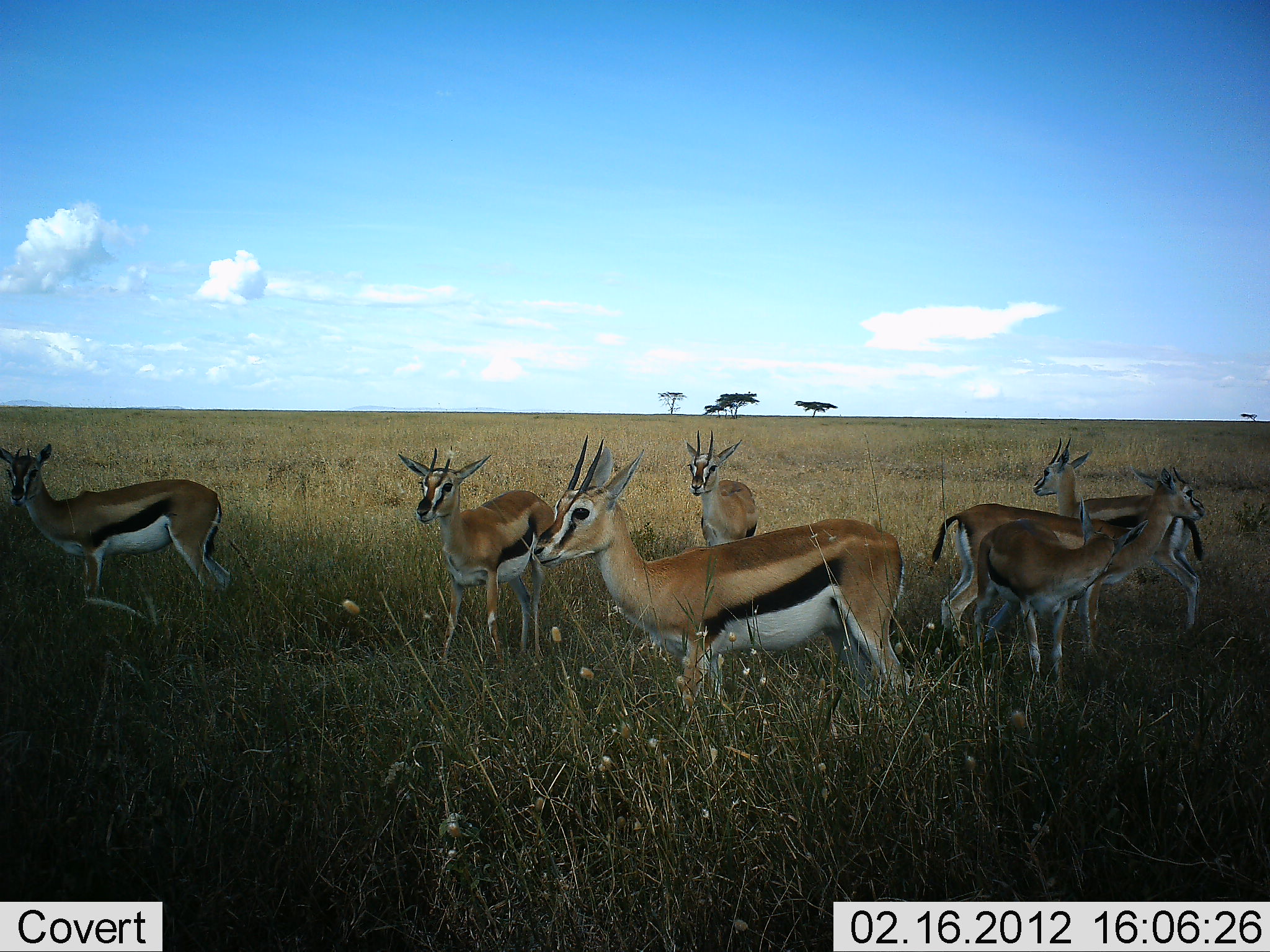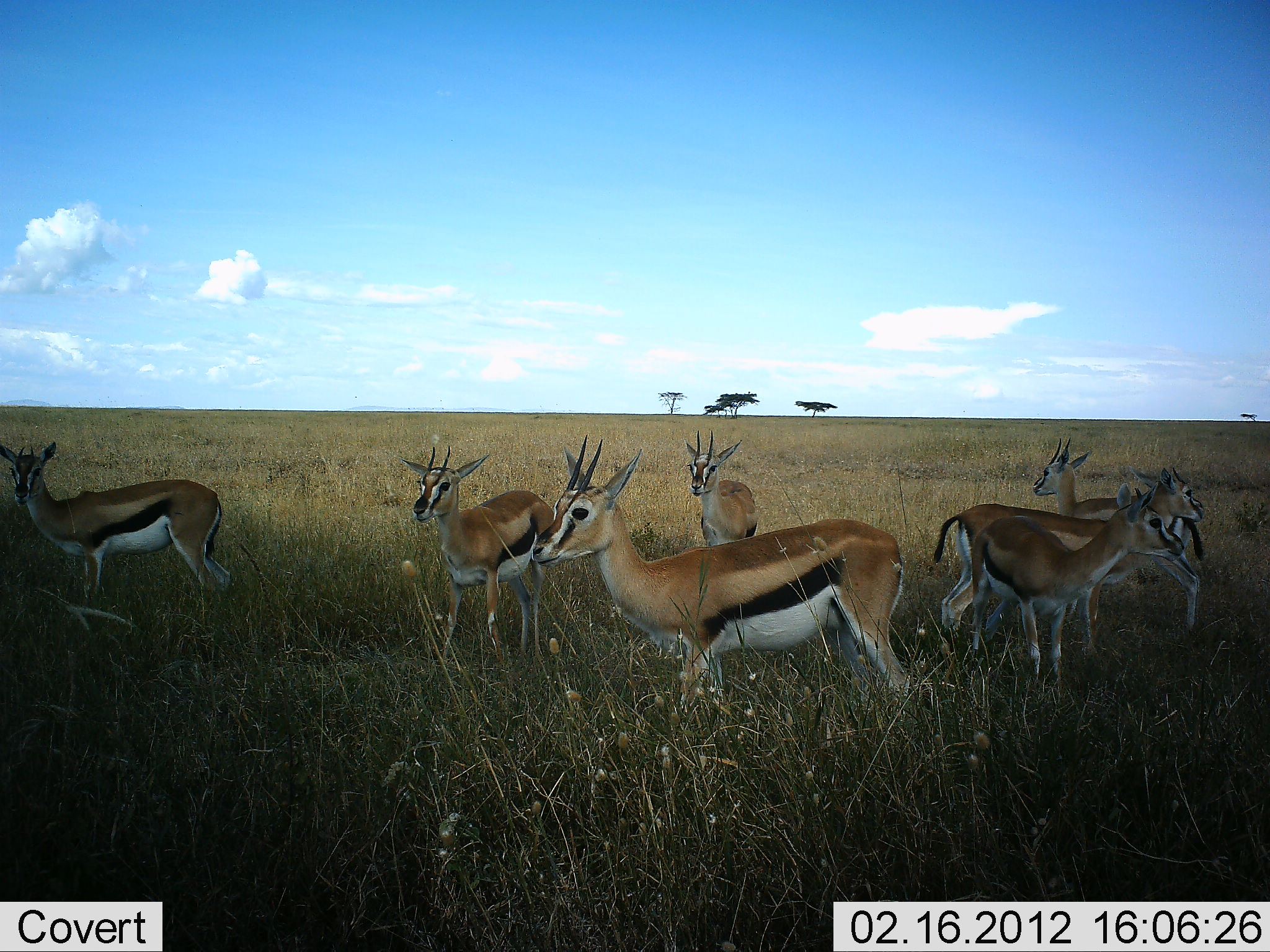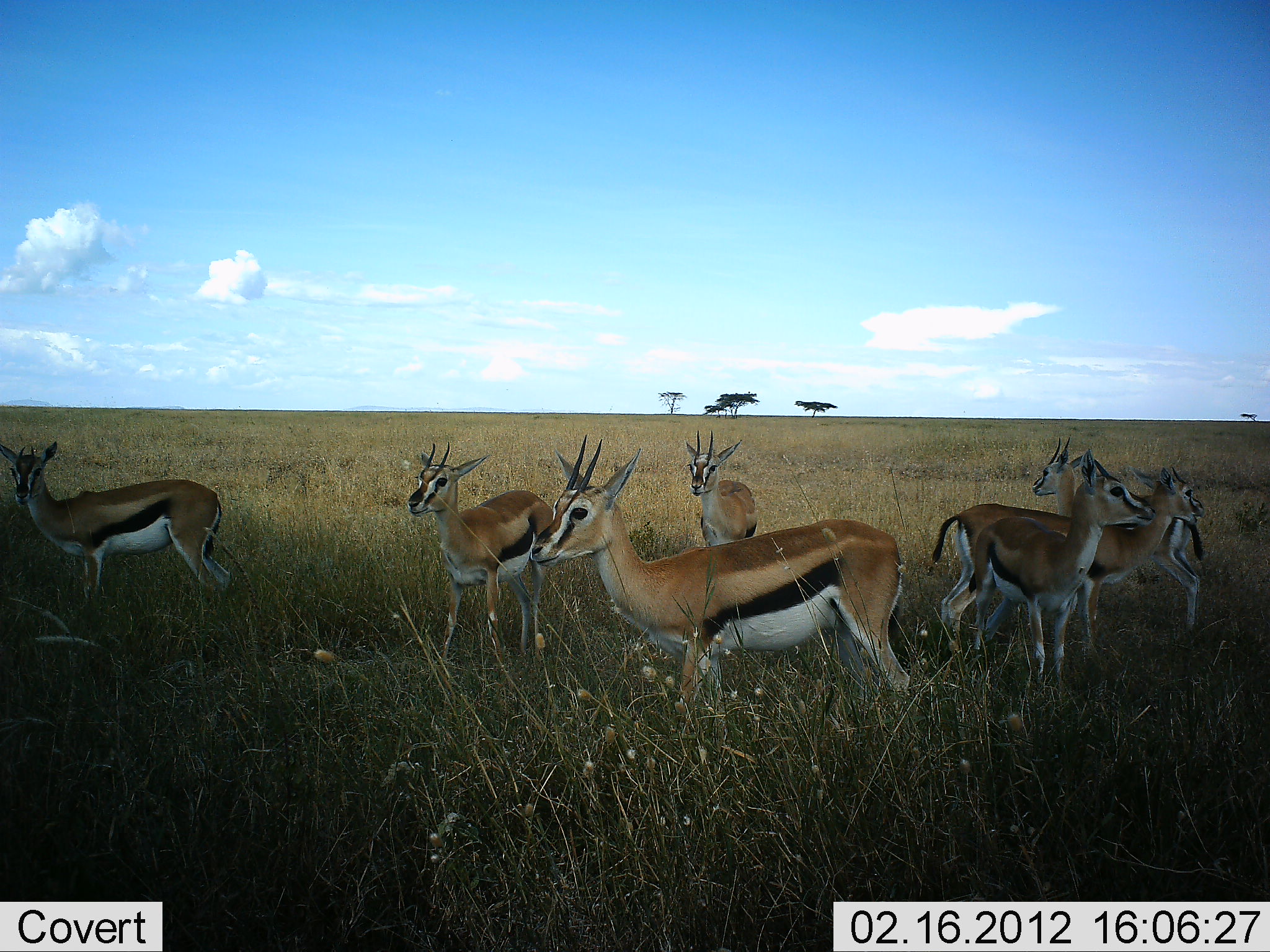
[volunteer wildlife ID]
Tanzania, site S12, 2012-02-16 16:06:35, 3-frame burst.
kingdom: Animalia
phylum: Chordata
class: Mammalia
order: Artiodactyla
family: Bovidae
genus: Eudorcas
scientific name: Eudorcas thomsonii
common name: thomson's gazelle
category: gazellethomsons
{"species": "gazellethomsons (thomson's gazelle) (Eudorcas thomsonii)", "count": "7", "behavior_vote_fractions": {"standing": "100%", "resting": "0%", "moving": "0%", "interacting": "0%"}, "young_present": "0%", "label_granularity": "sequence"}